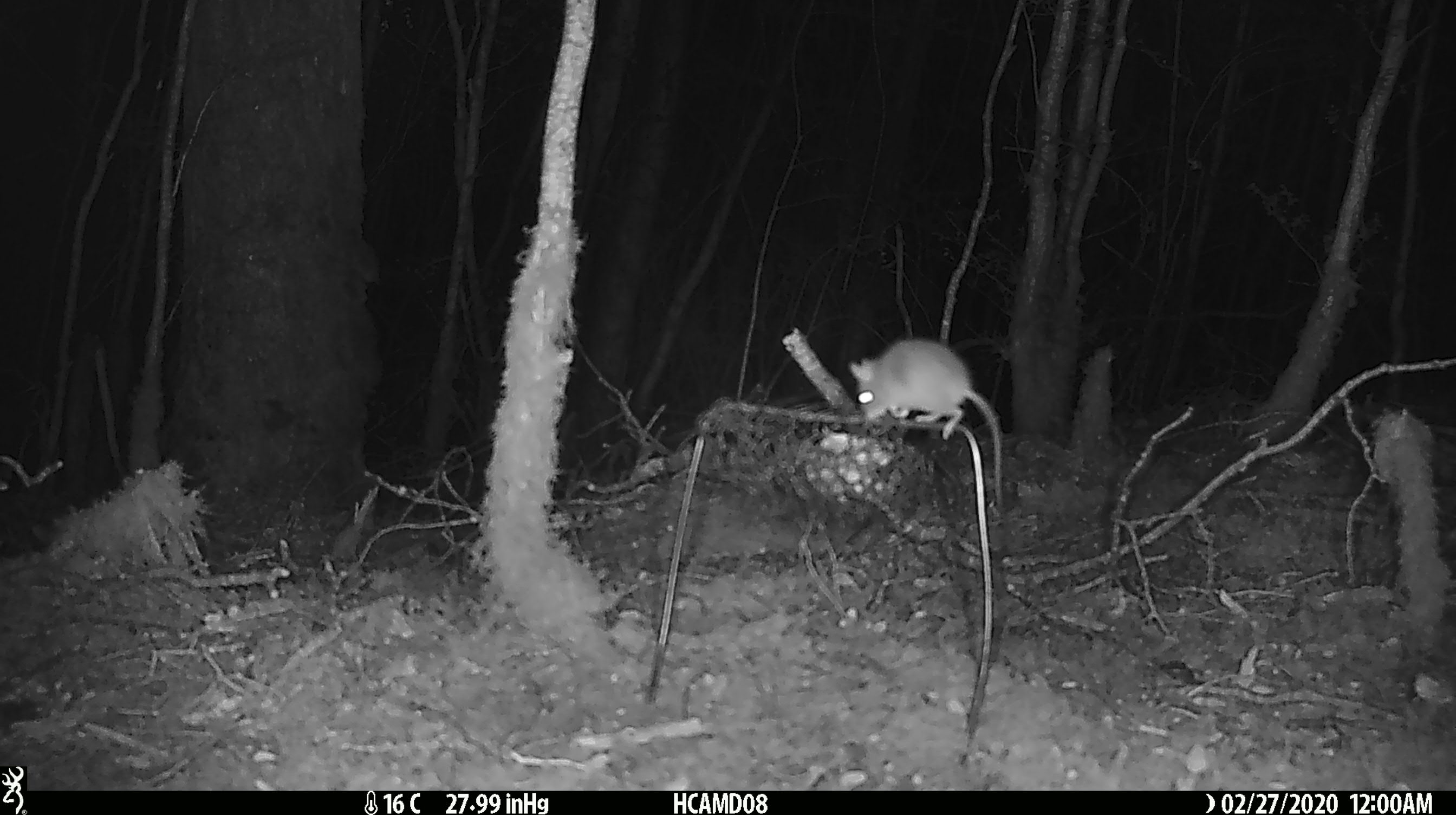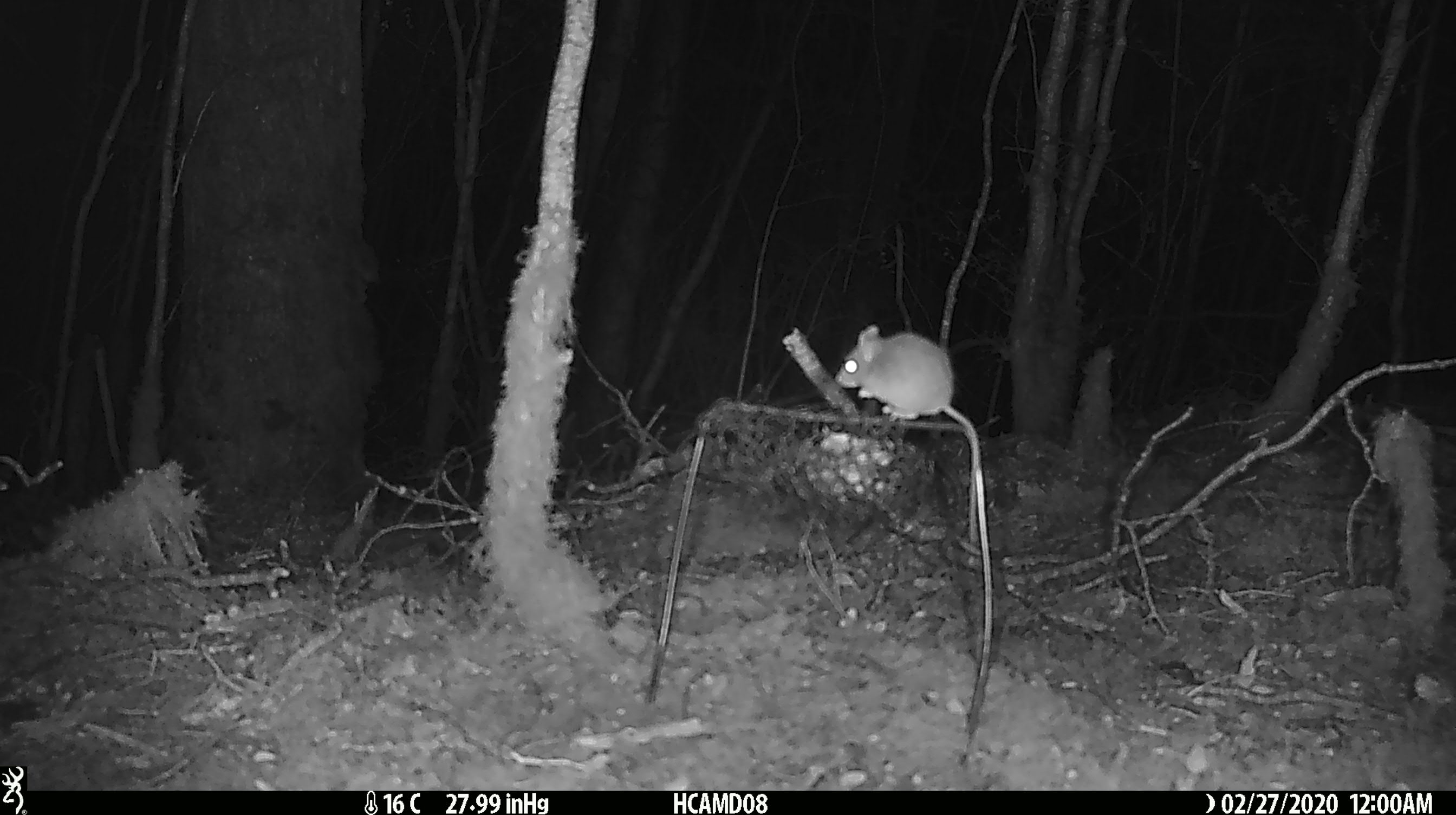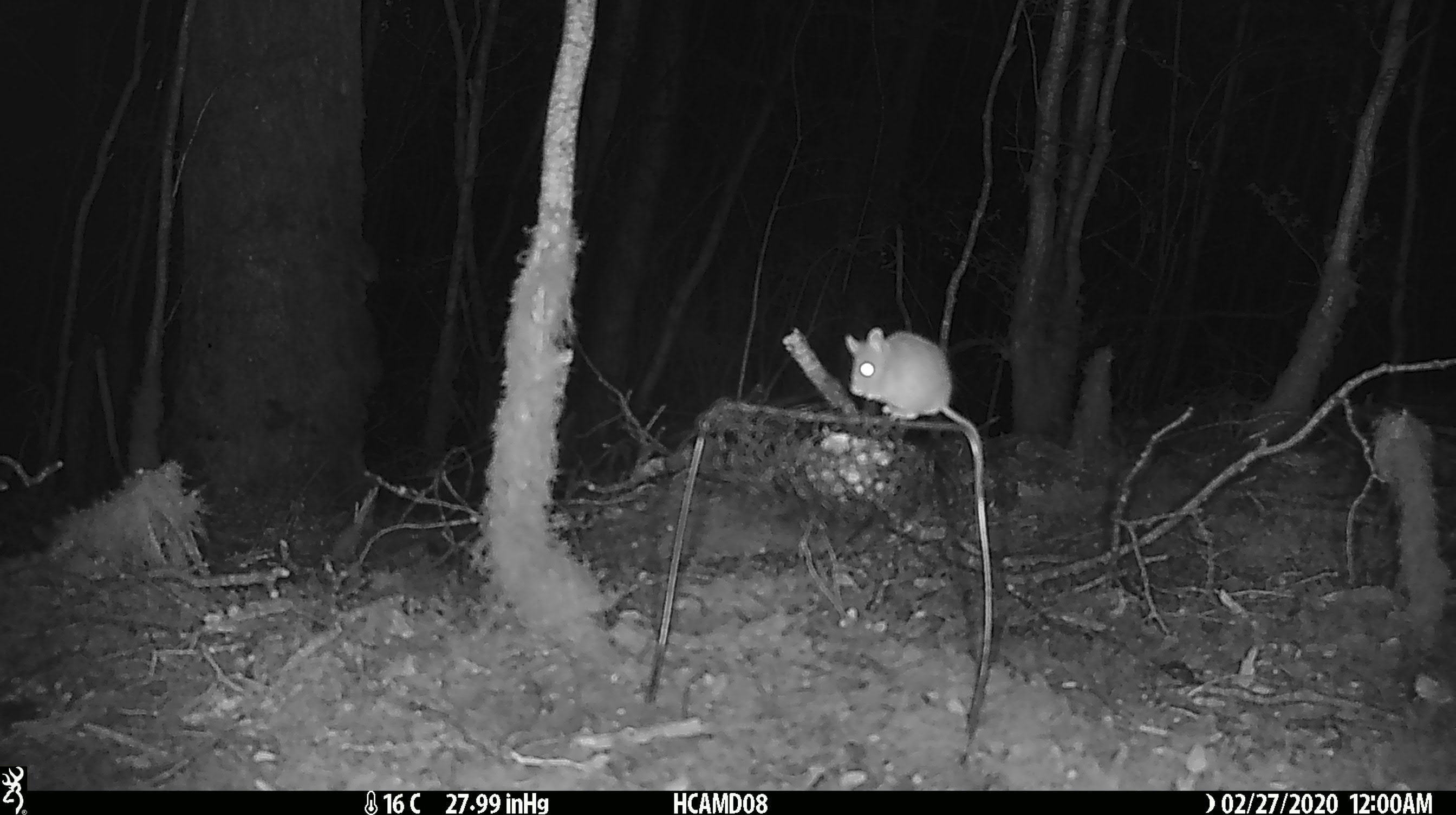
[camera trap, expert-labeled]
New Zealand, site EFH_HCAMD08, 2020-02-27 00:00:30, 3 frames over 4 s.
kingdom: Animalia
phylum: Chordata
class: Mammalia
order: Rodentia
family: Muridae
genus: Mus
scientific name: Mus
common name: mouse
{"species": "mouse (Mus)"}